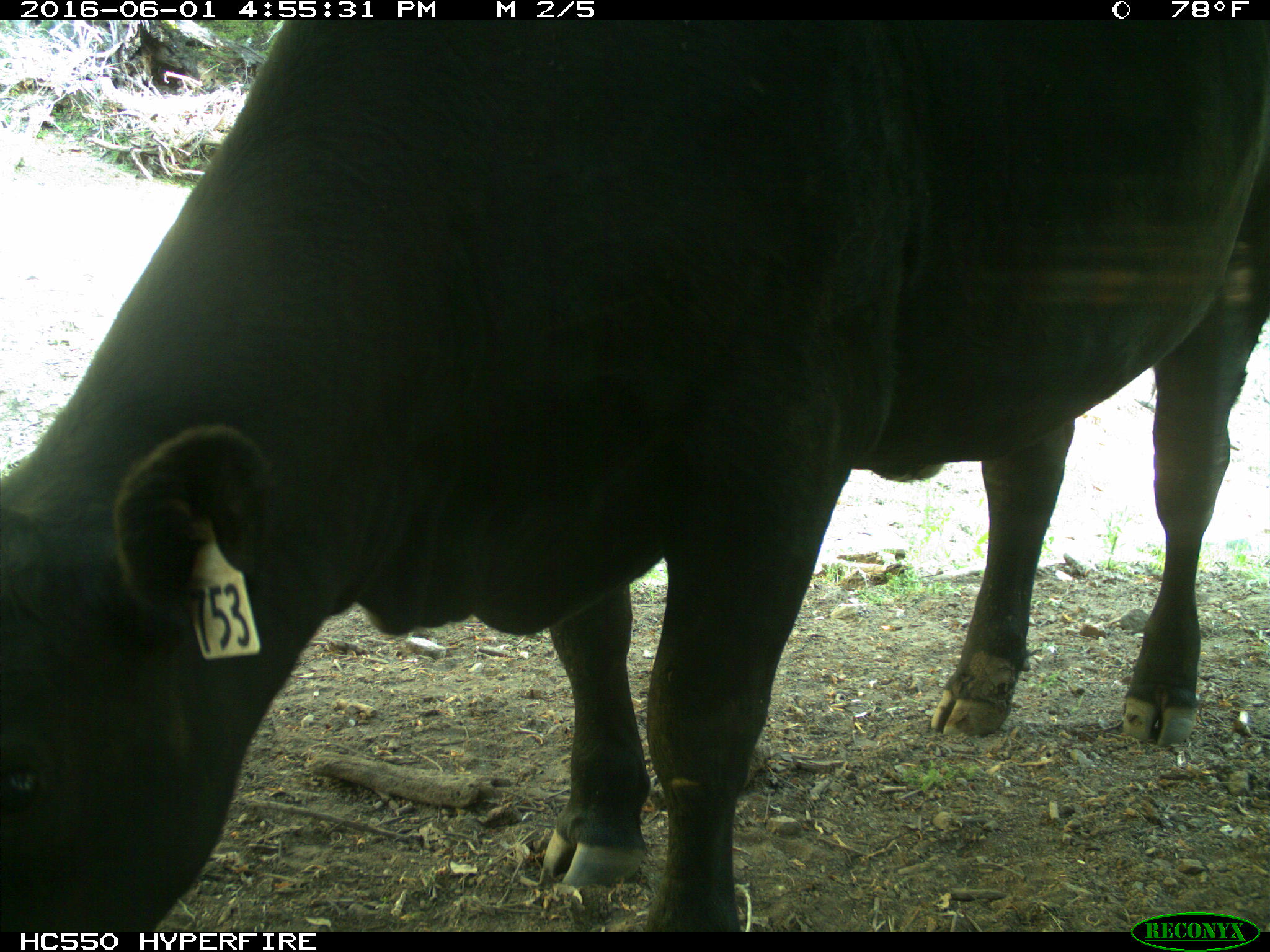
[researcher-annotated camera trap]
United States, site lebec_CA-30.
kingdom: Animalia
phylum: Chordata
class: Mammalia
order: Artiodactyla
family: Bovidae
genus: Bos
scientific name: Bos taurus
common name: domestic cow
Bos taurus (domestic cow).